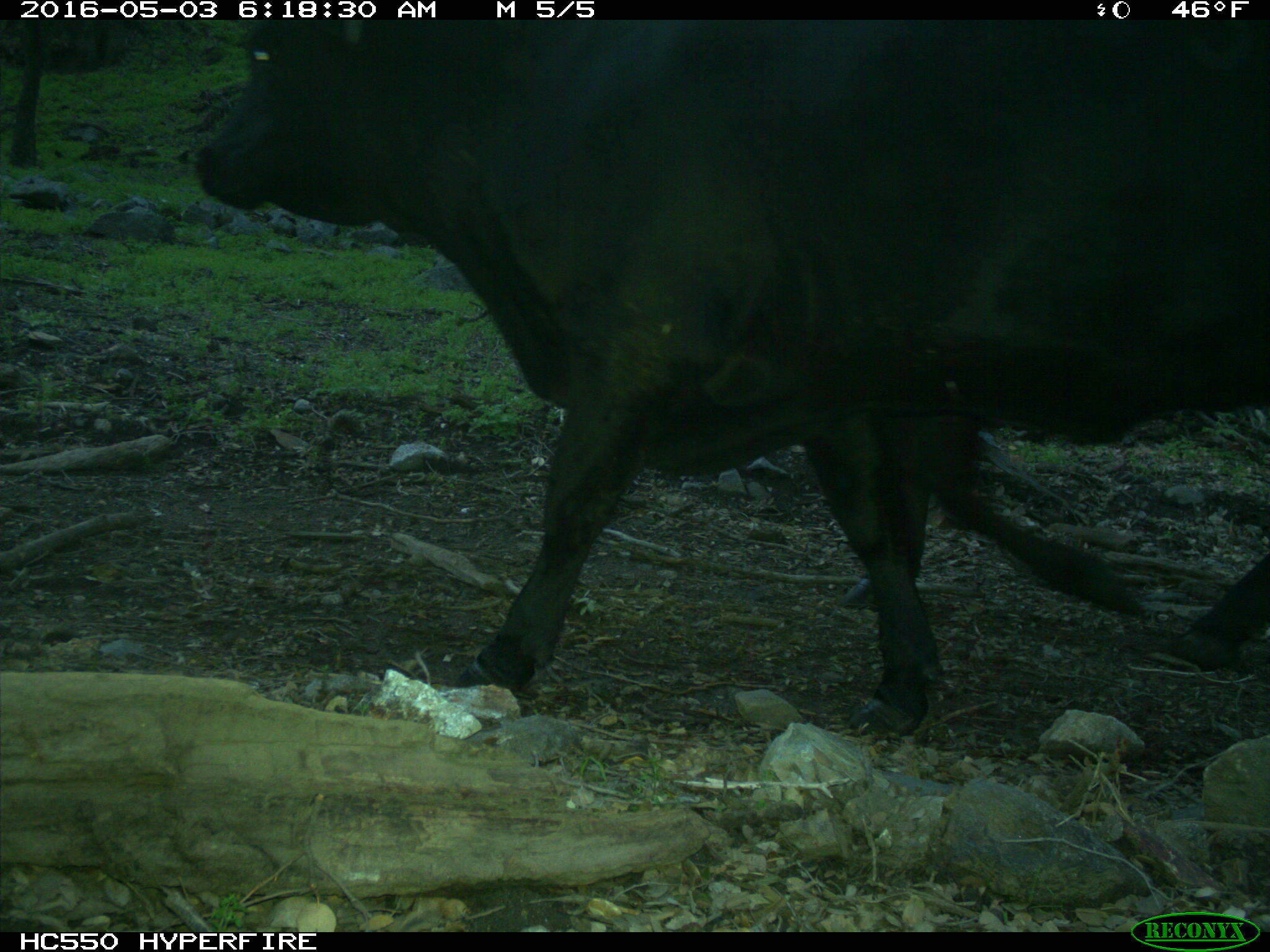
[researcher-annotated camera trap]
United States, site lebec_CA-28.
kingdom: Animalia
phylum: Chordata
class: Mammalia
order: Artiodactyla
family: Bovidae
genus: Bos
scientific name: Bos taurus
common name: domestic cow